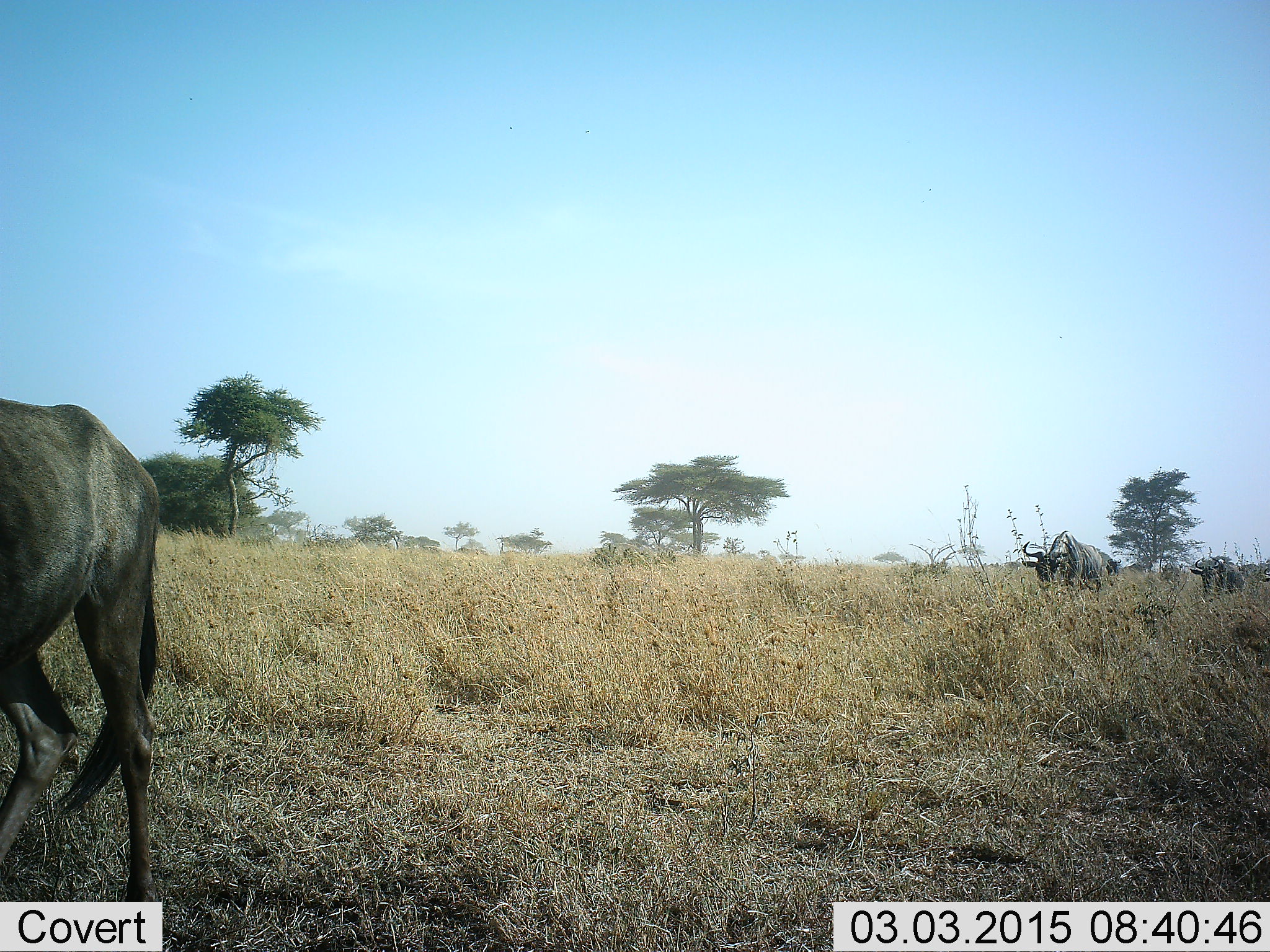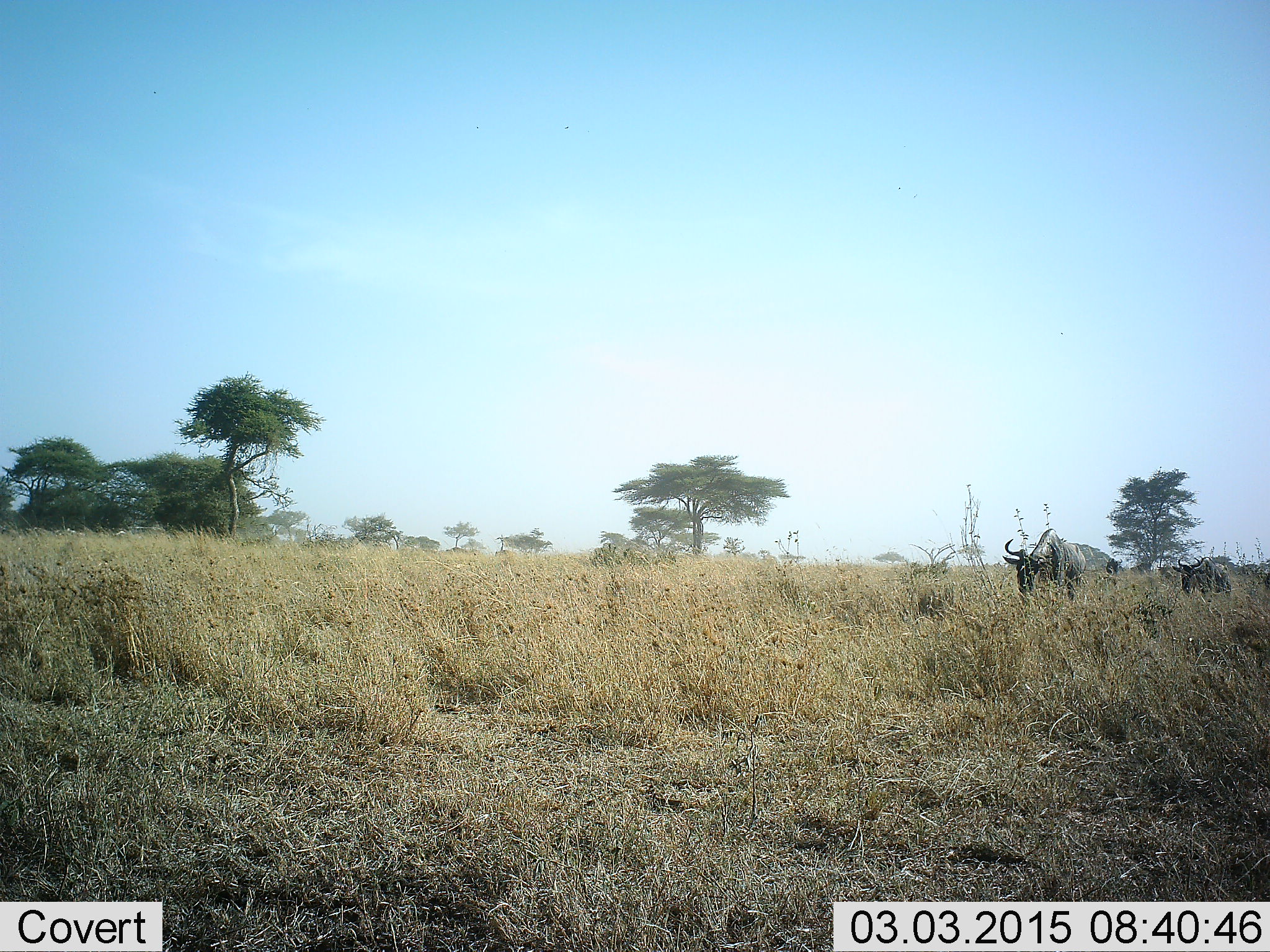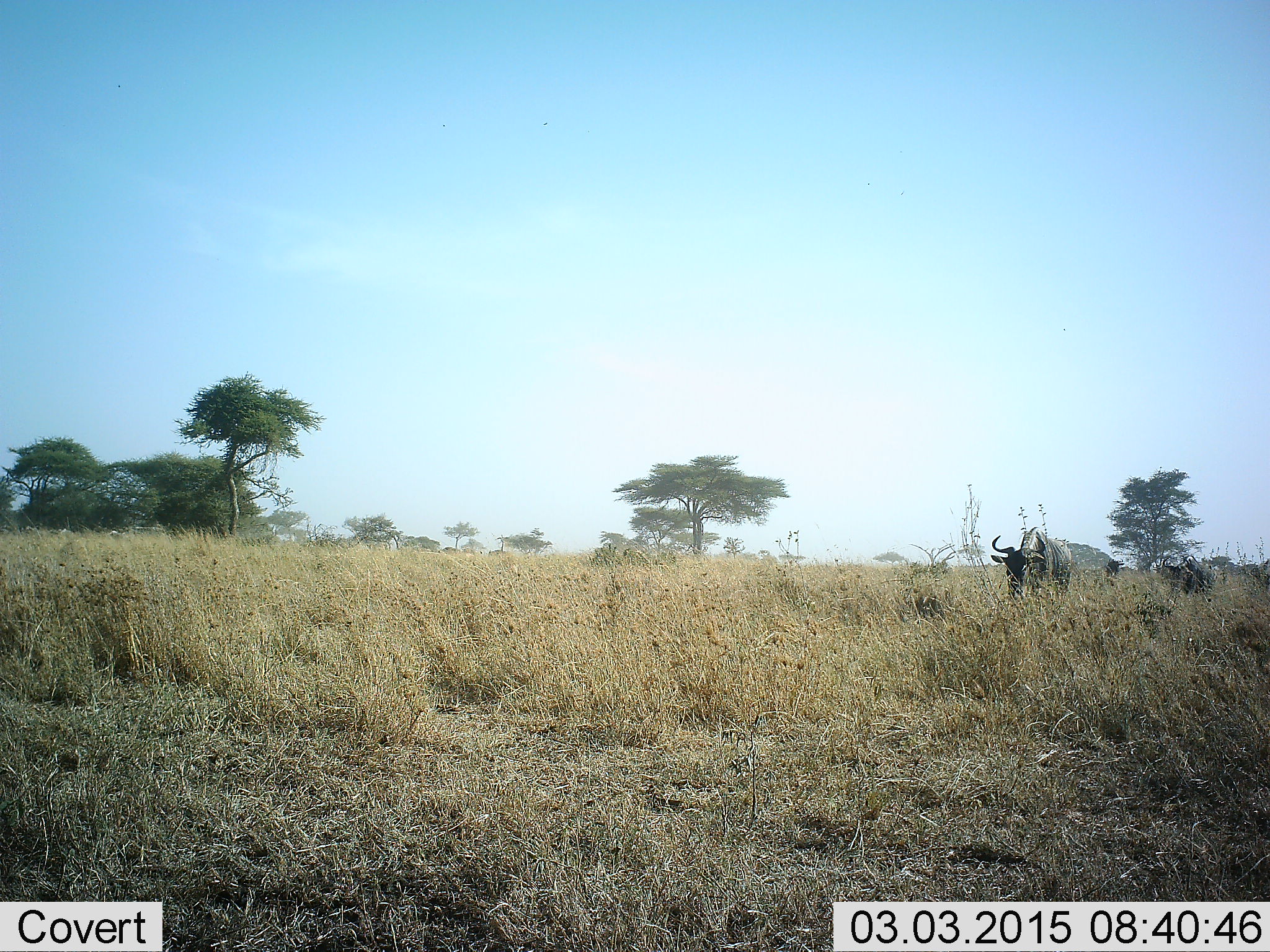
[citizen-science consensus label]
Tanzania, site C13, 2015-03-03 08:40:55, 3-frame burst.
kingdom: Animalia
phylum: Chordata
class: Mammalia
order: Artiodactyla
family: Bovidae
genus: Connochaetes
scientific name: Connochaetes taurinus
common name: blue wildebeest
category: wildebeest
Wildebeest (blue wildebeest) (Connochaetes taurinus), count 3. Behavior (volunteer vote fractions): standing 20%, resting 10%, moving 80%, interacting 10%. Young present (vote fraction): 0%. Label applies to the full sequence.